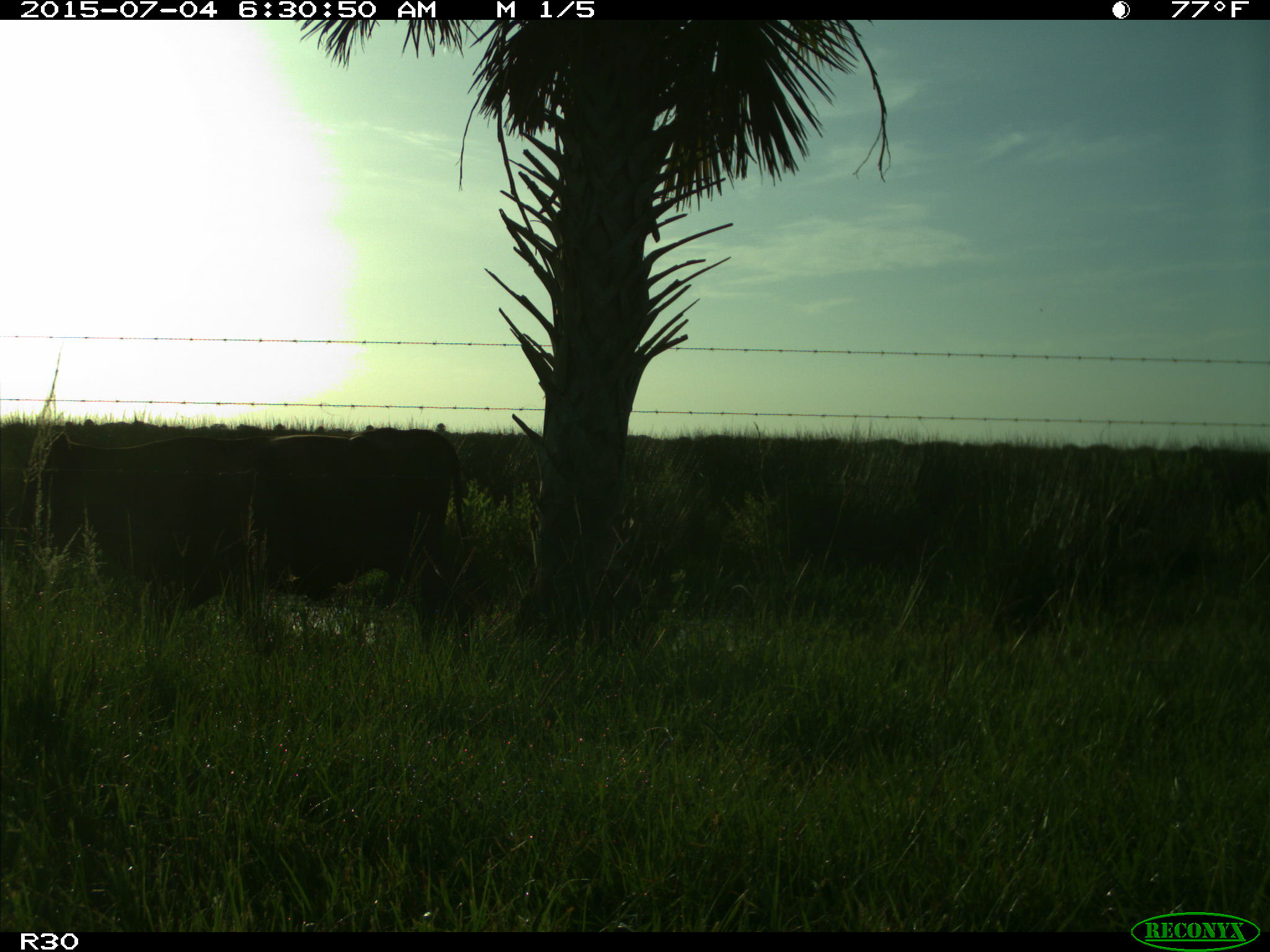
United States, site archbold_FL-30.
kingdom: Animalia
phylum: Chordata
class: Mammalia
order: Artiodactyla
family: Bovidae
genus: Bos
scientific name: Bos taurus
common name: domestic cow